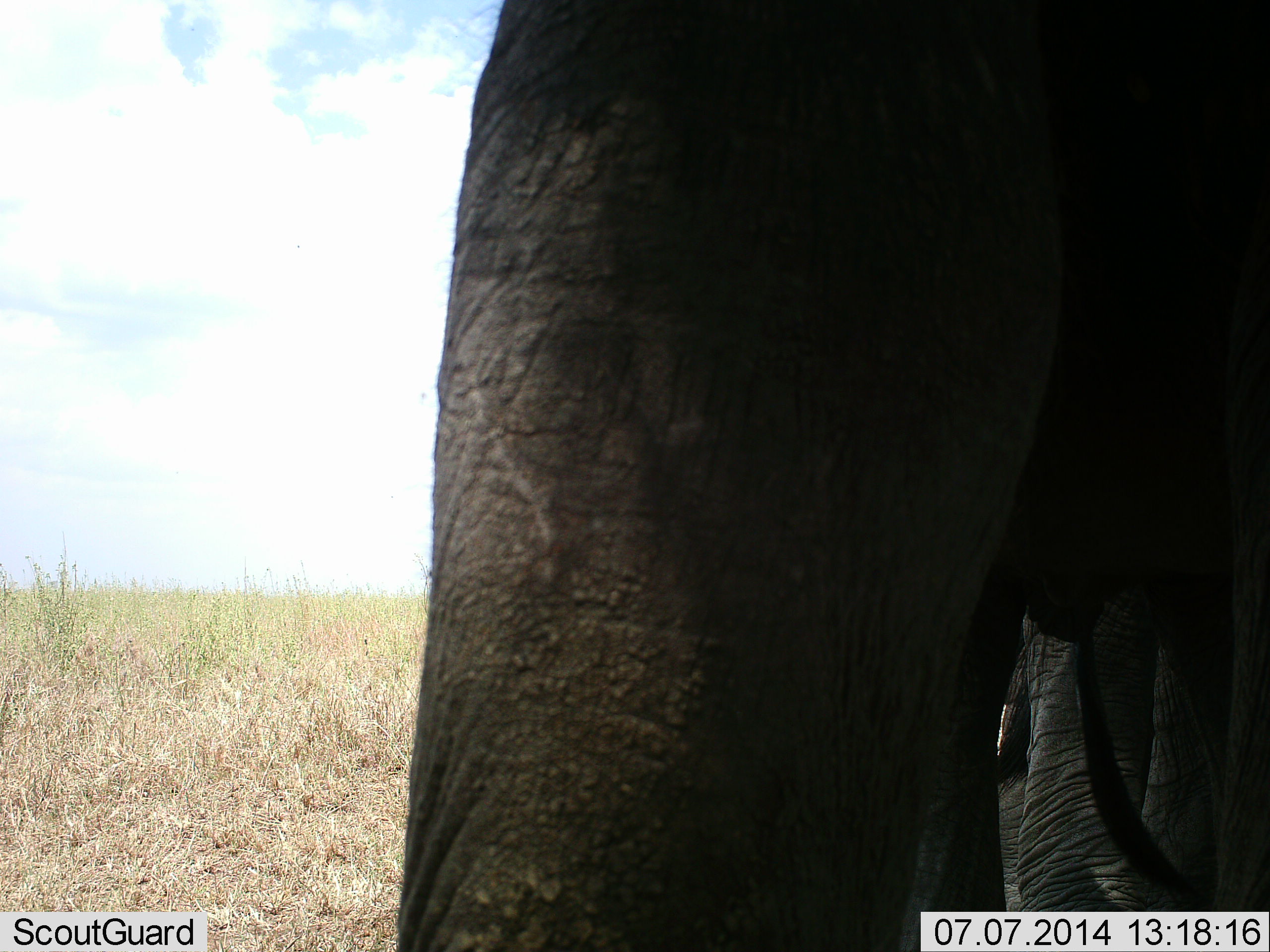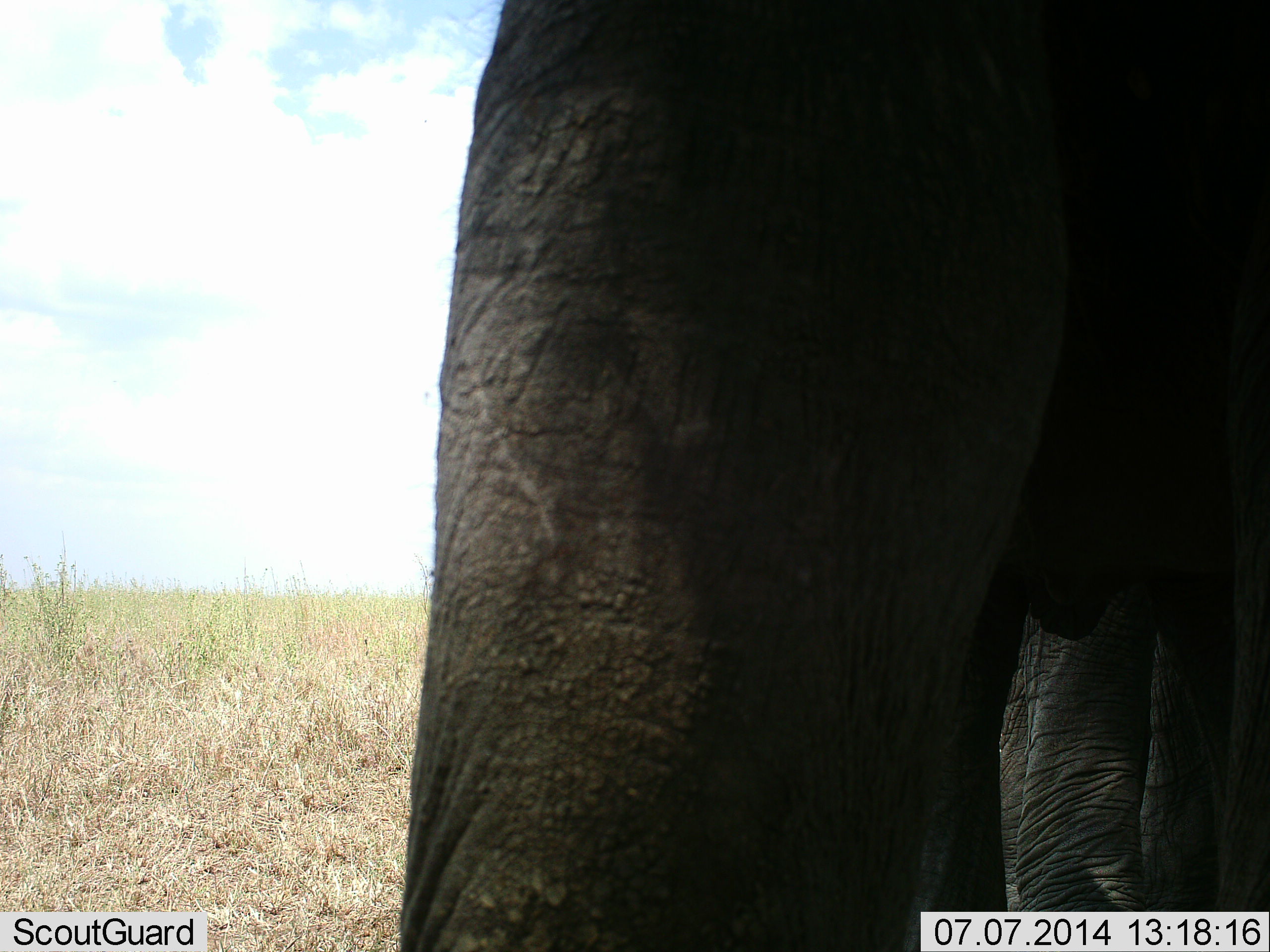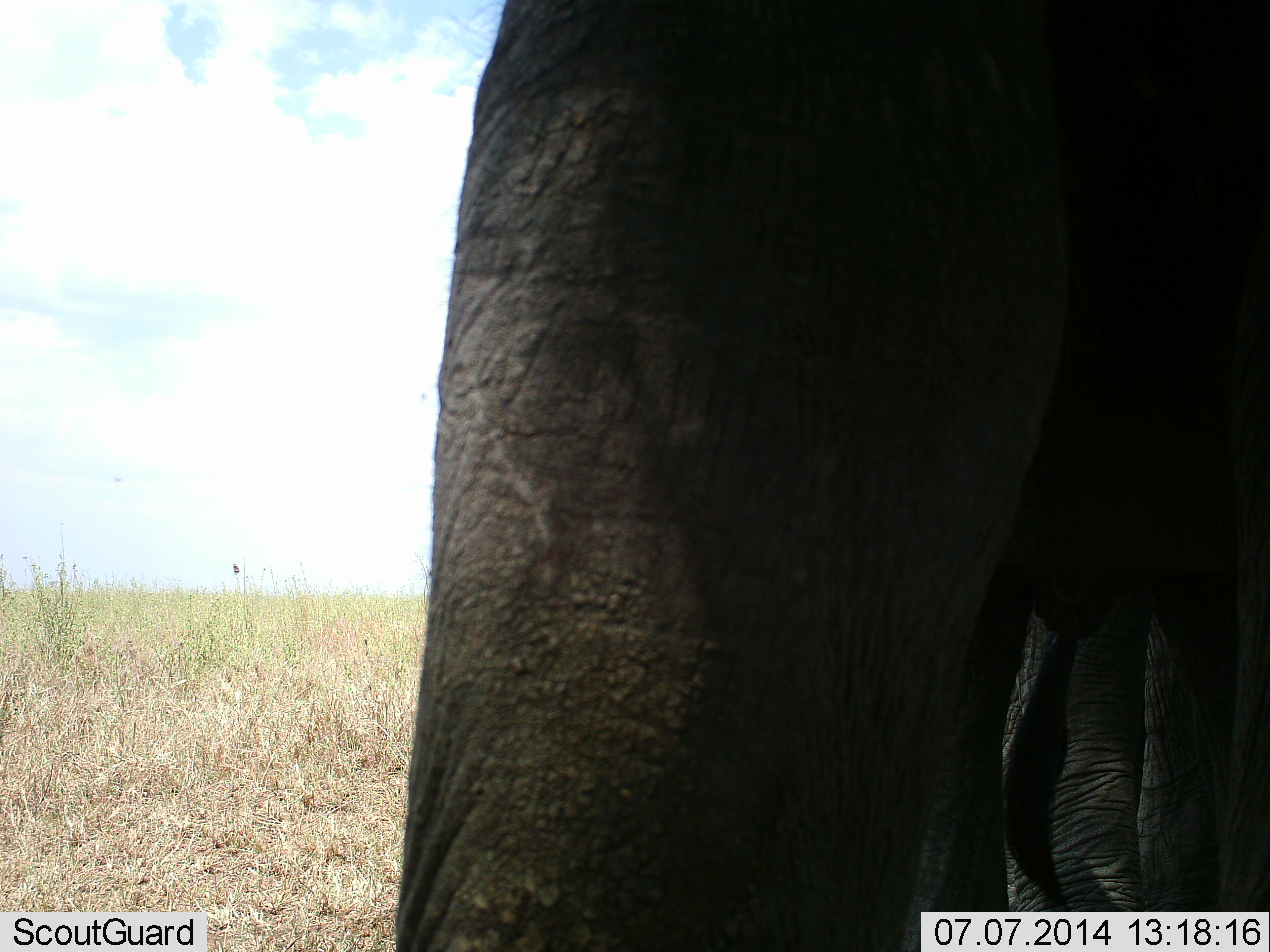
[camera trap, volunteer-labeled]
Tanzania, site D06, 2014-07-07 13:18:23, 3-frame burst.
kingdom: Animalia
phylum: Chordata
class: Mammalia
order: Proboscidea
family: Elephantidae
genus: Loxodonta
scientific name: Loxodonta africana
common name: african bush elephant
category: elephant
Elephant (african bush elephant) (Loxodonta africana), count 1. Behavior (volunteer vote fractions): standing 100%, resting 0%, moving 0%, interacting 0%. Young present (vote fraction): 0%. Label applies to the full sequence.